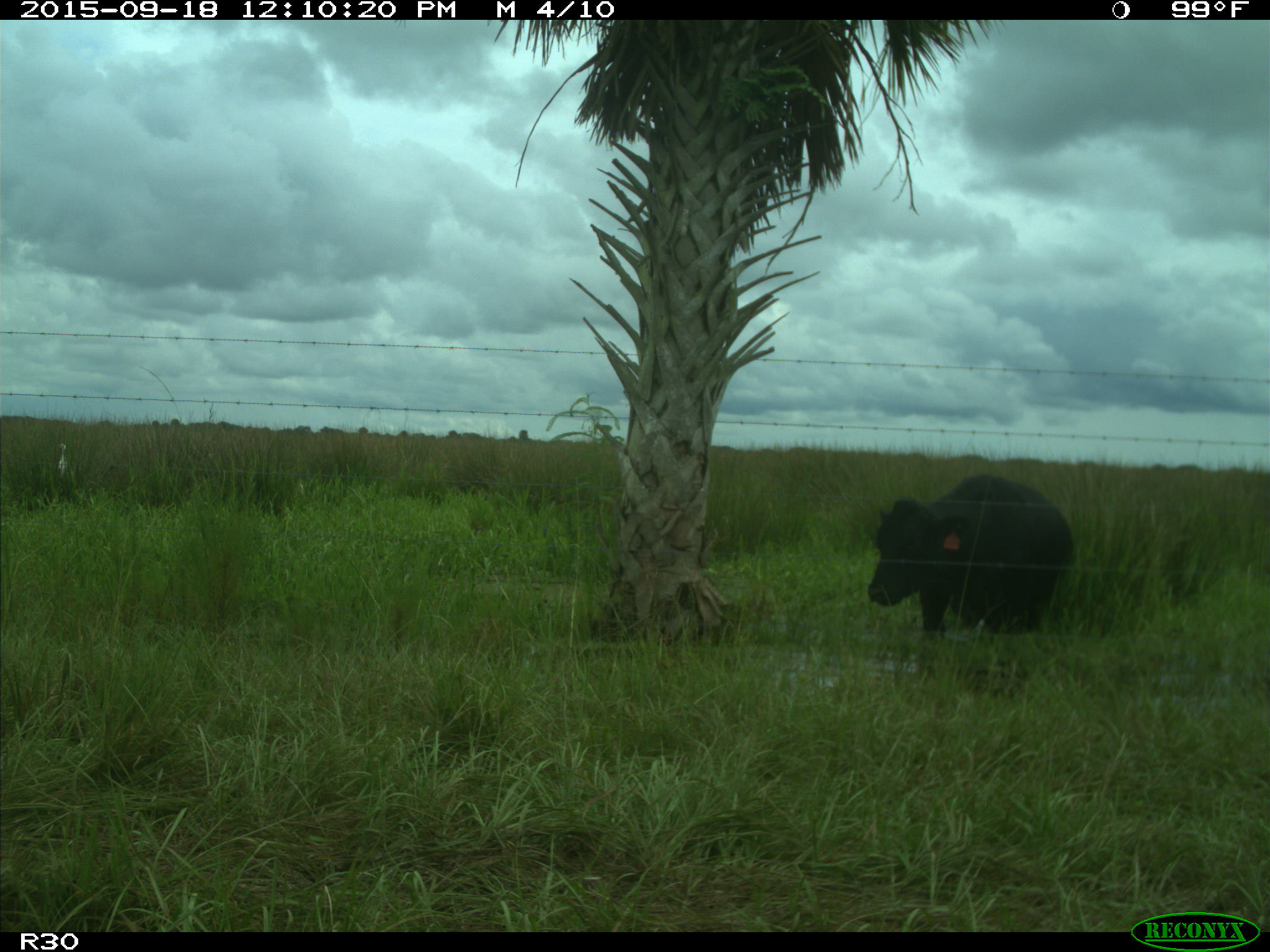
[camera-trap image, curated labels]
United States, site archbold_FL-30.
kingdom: Animalia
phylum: Chordata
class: Mammalia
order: Artiodactyla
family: Bovidae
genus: Bos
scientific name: Bos taurus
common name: domestic cow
Bos taurus (domestic cow).